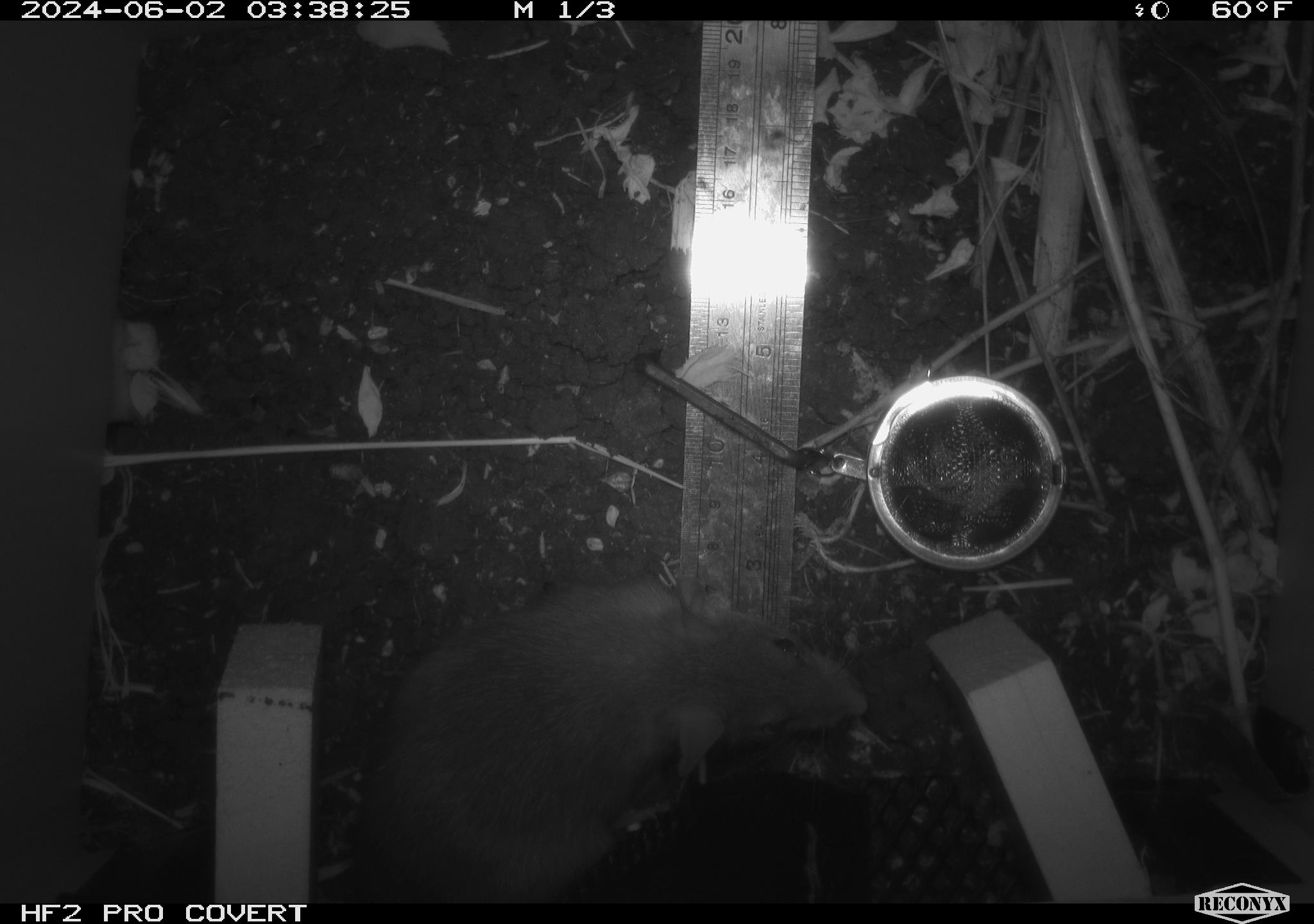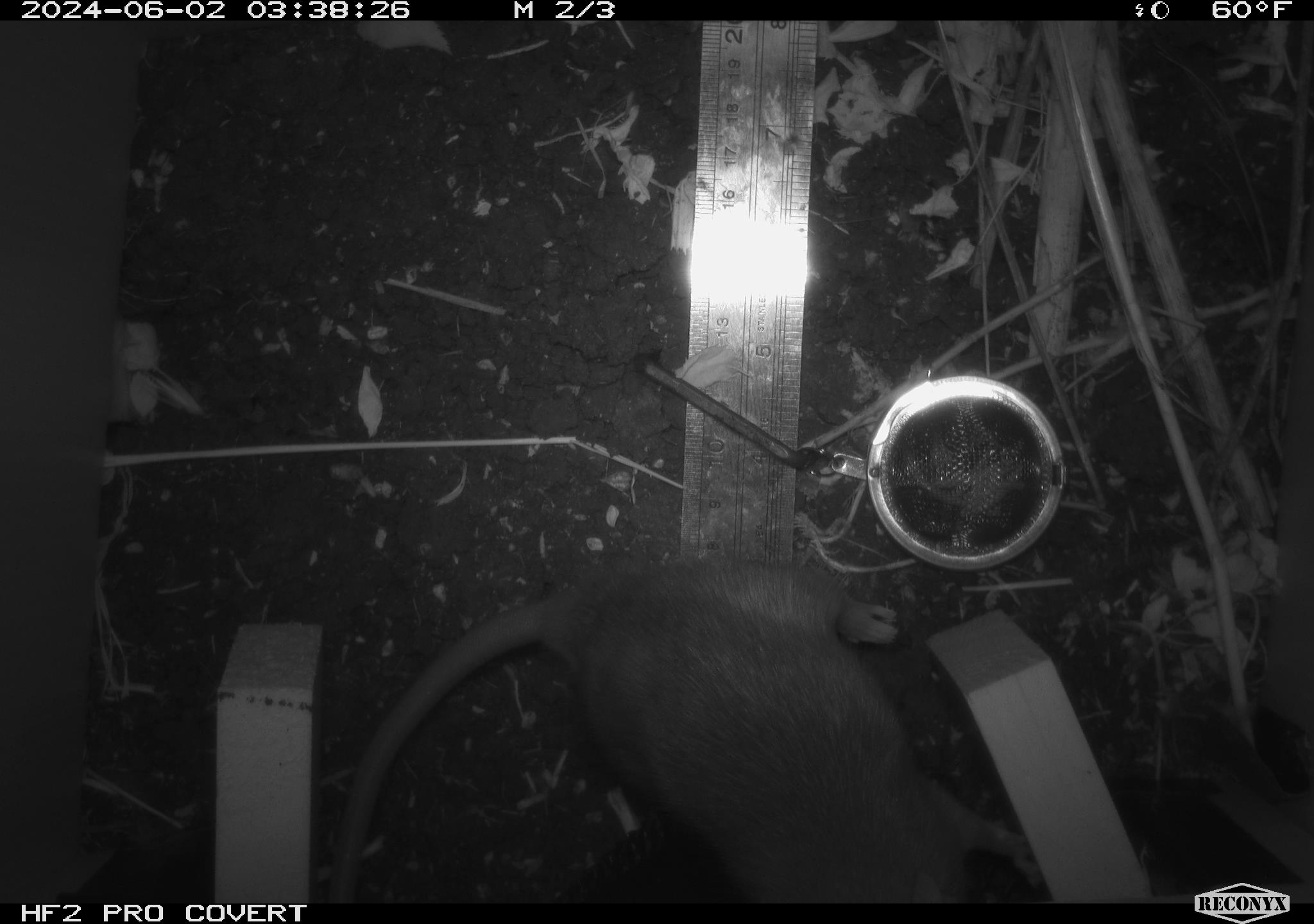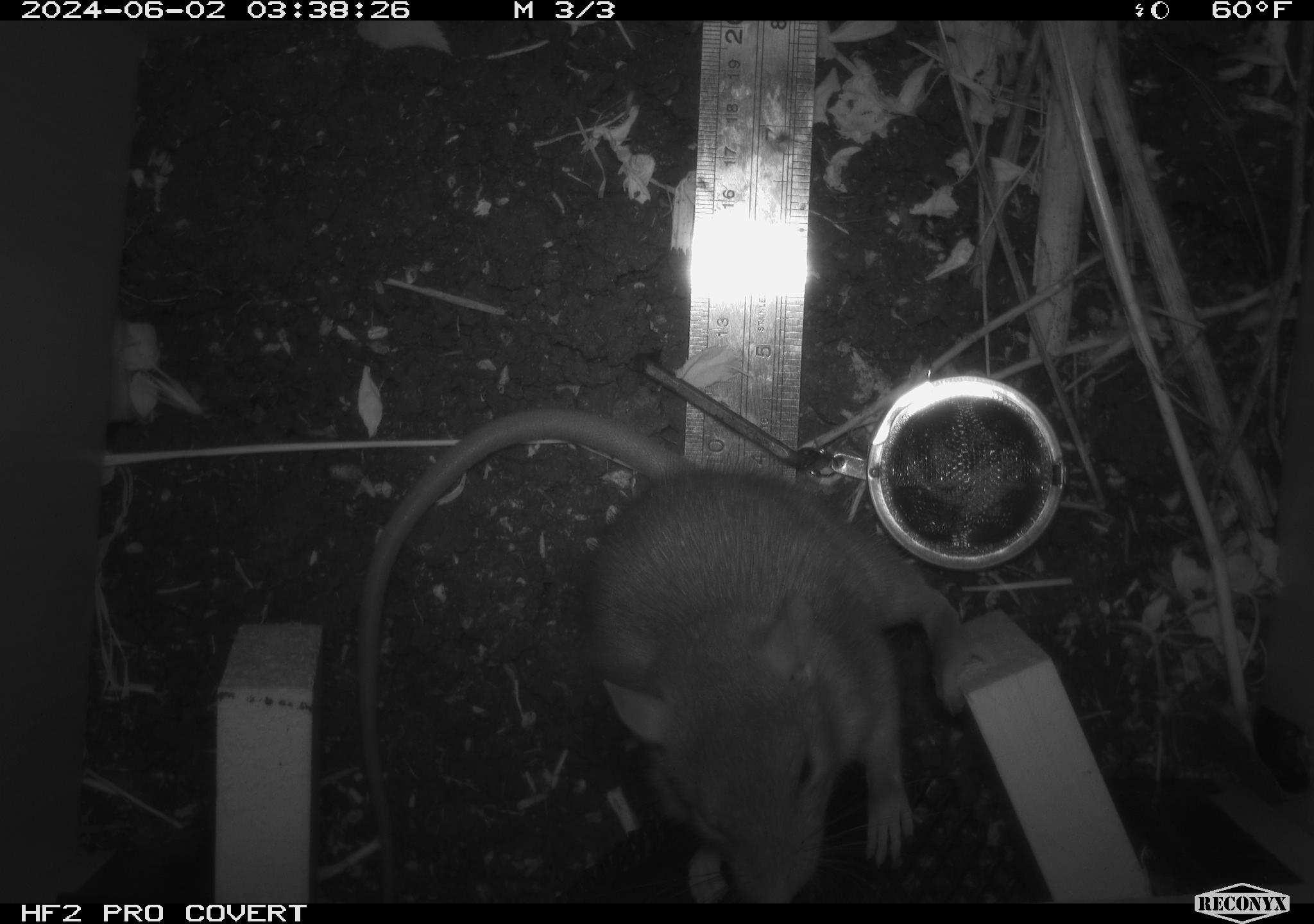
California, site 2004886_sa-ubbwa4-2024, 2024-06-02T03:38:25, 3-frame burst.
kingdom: Animalia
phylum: Chordata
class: Mammalia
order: Rodentia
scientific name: Rodentia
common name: woodrat or rat or mouse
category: woodrat or rat or mouse species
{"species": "woodrat or rat or mouse species (woodrat or rat or mouse) (Rodentia)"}